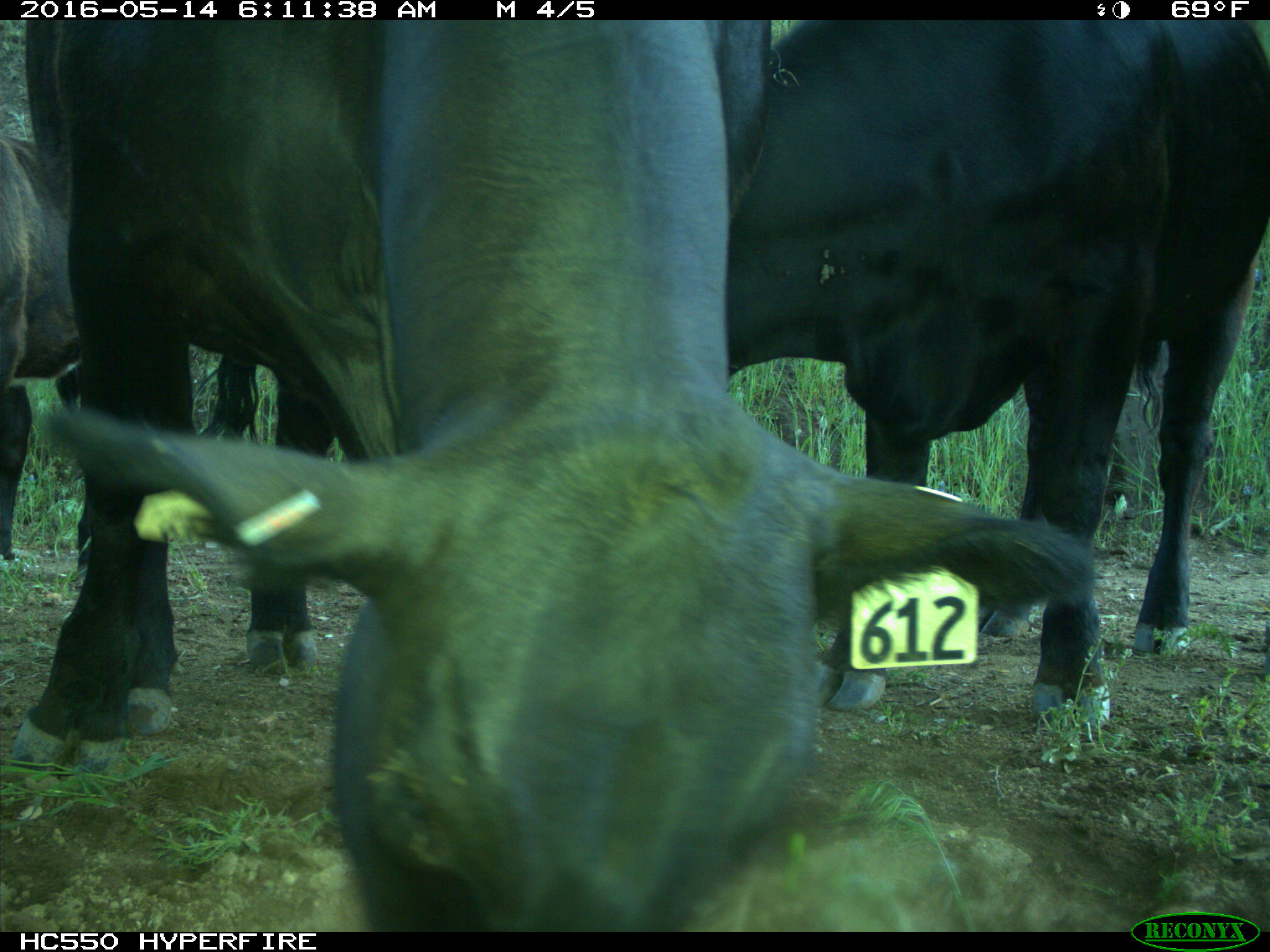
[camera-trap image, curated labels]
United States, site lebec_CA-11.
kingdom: Animalia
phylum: Chordata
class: Mammalia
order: Artiodactyla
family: Bovidae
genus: Bos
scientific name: Bos taurus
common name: domestic cow